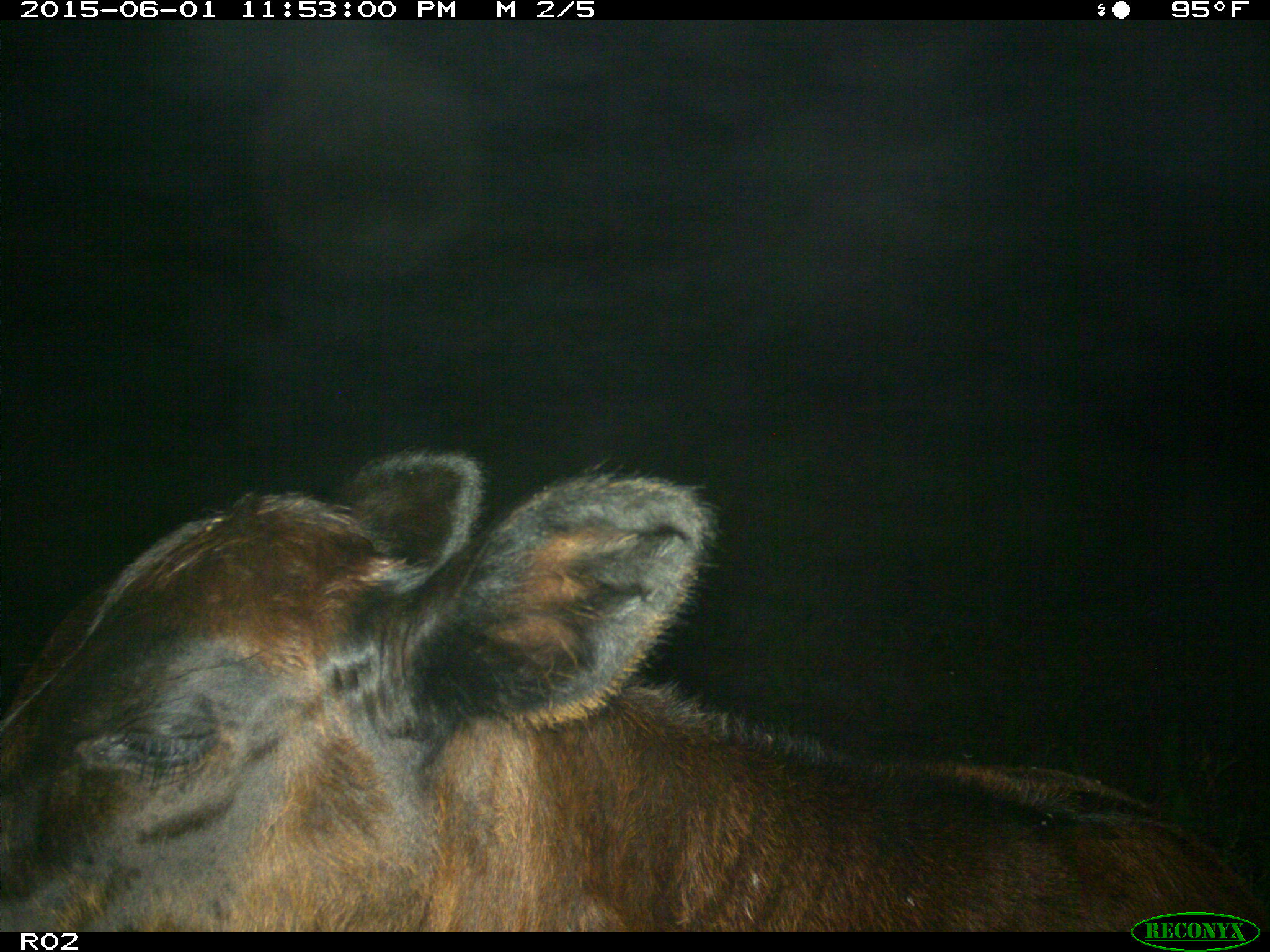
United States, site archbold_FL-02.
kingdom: Animalia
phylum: Chordata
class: Mammalia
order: Artiodactyla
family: Bovidae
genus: Bos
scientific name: Bos taurus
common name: domestic cow